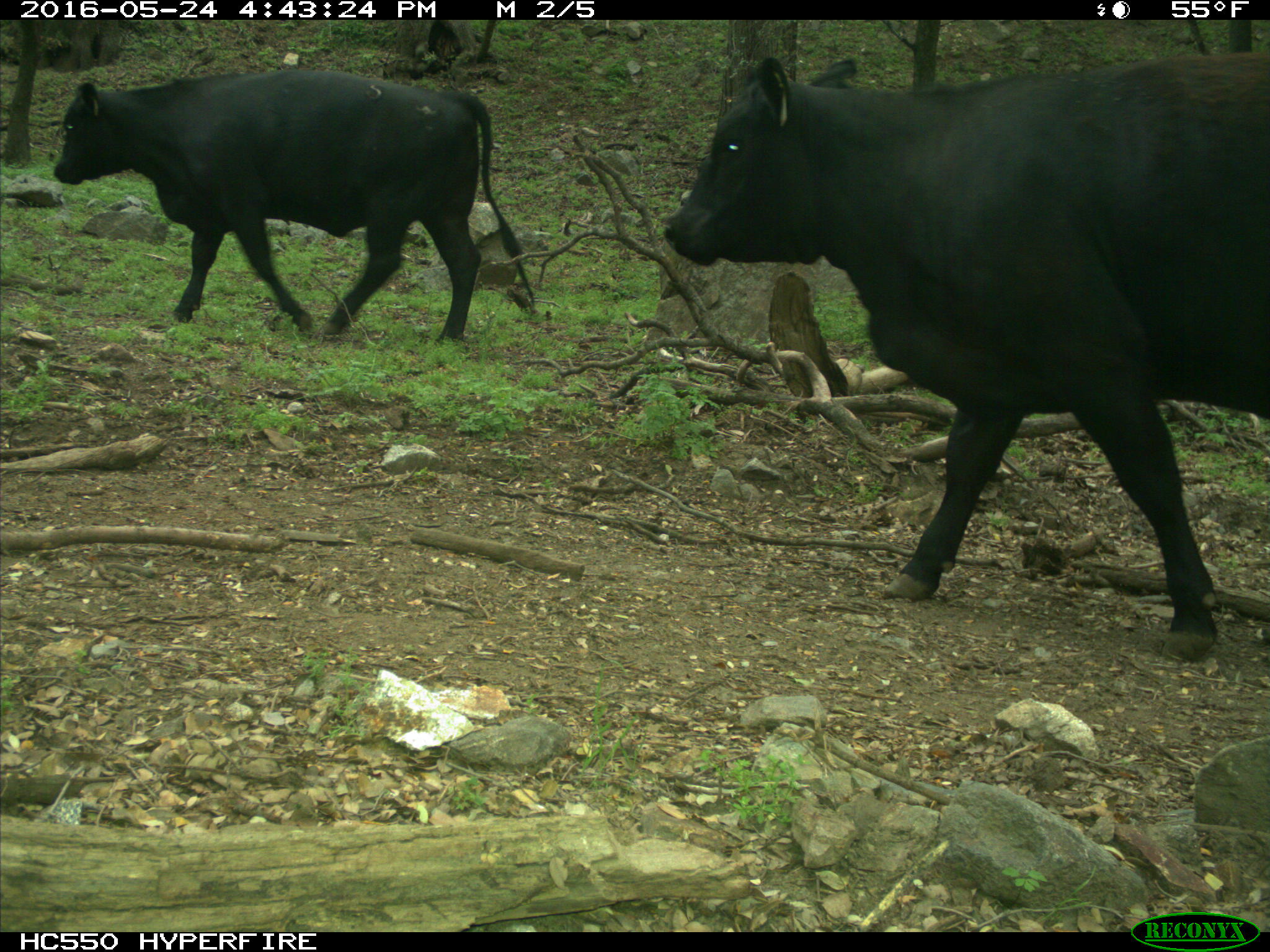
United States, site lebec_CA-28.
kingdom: Animalia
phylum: Chordata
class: Mammalia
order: Artiodactyla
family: Bovidae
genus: Bos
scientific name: Bos taurus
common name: domestic cow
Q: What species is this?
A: Bos taurus (domestic cow).